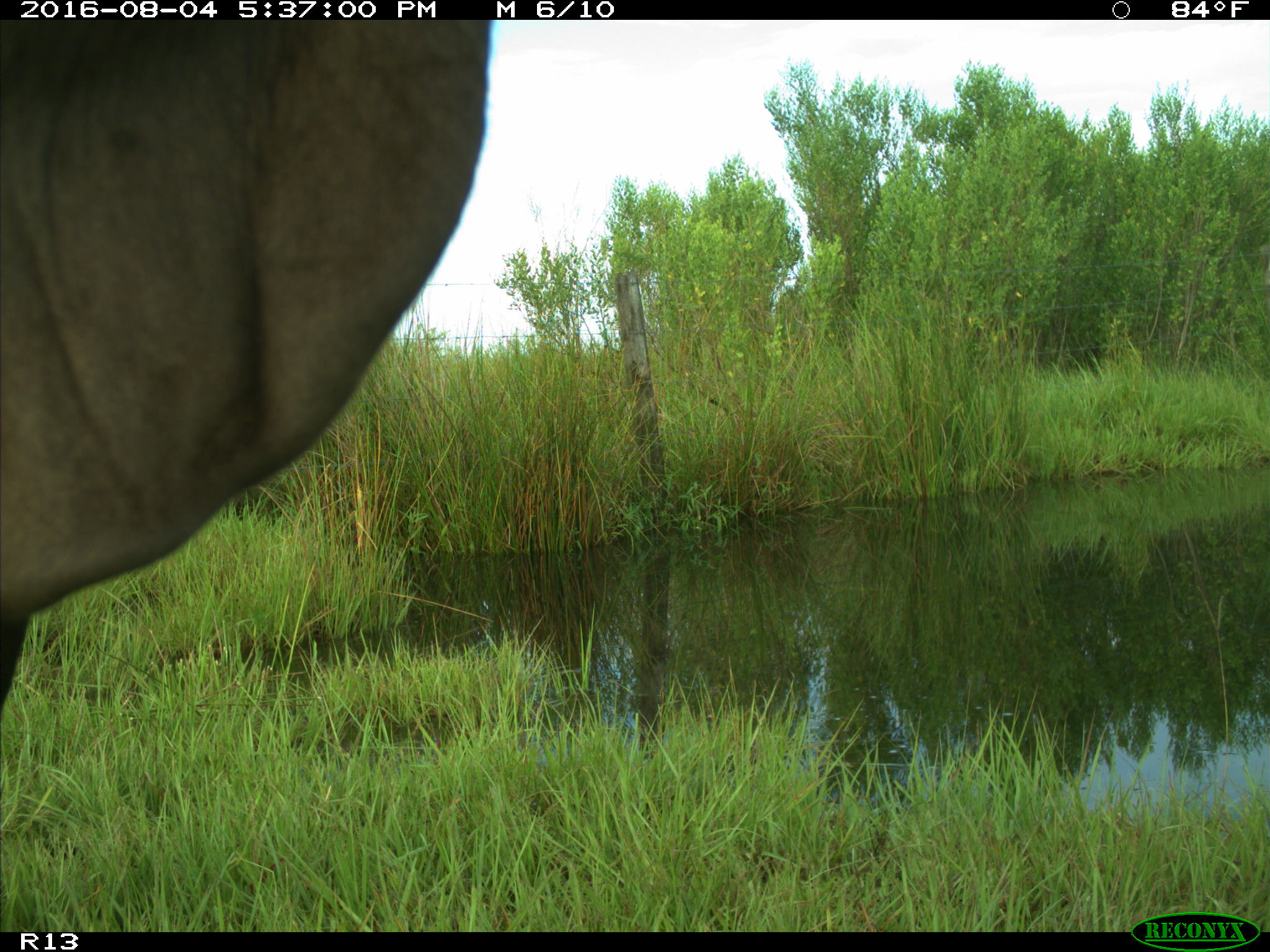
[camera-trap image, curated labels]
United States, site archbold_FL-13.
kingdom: Animalia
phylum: Chordata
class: Mammalia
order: Artiodactyla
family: Bovidae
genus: Bos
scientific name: Bos taurus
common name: domestic cow